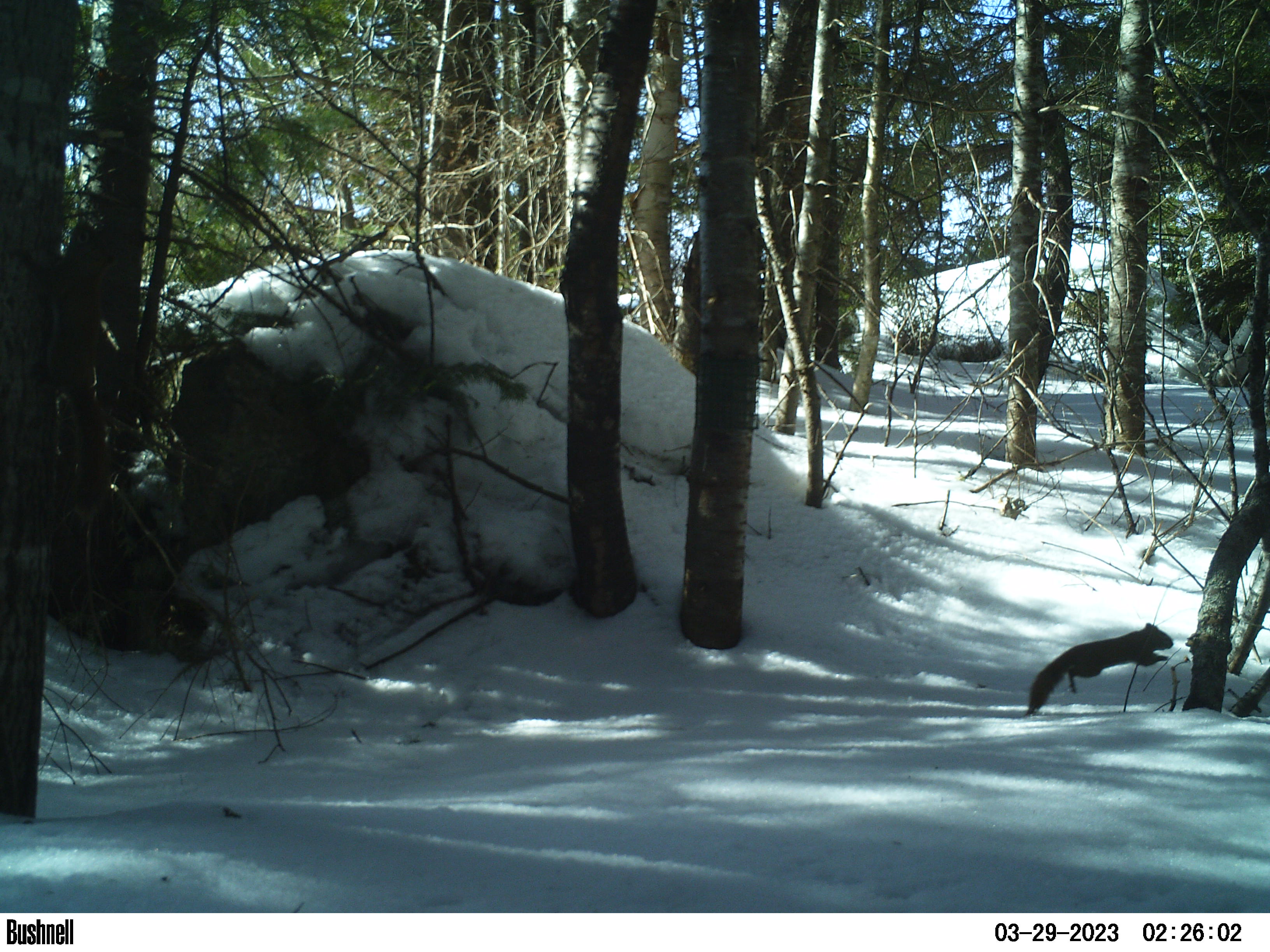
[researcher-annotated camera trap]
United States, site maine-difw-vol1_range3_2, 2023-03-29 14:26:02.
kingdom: Animalia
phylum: Chordata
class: Mammalia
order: Rodentia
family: Sciuridae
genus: Tamiasciurus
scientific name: Tamiasciurus hudsonicus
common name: red squirrel